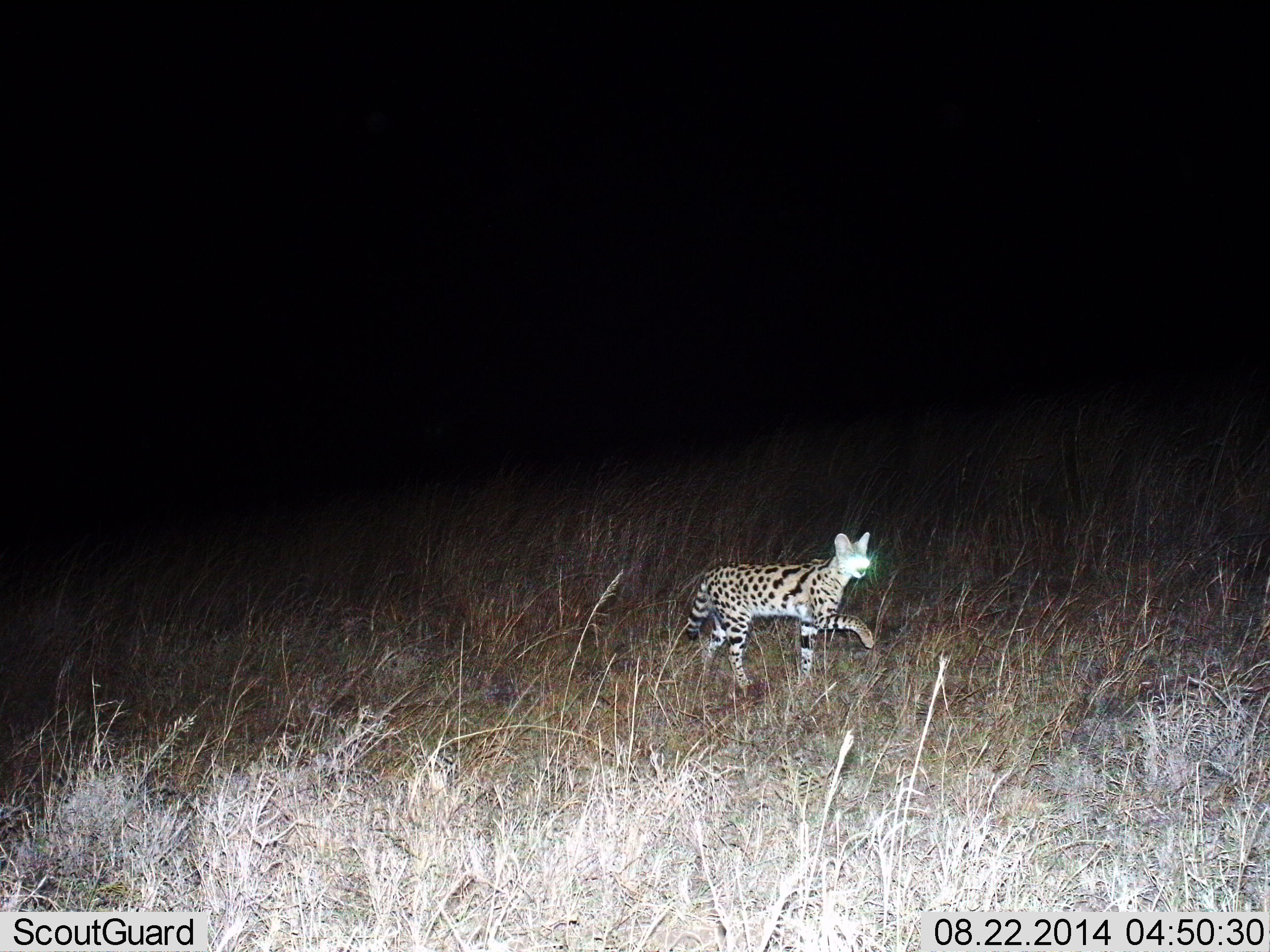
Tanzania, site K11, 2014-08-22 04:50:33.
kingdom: Animalia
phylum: Chordata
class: Mammalia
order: Carnivora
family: Felidae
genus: Leptailurus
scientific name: Leptailurus serval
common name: serval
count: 1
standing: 0%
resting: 0%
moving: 100%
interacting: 0%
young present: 0%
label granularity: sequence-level